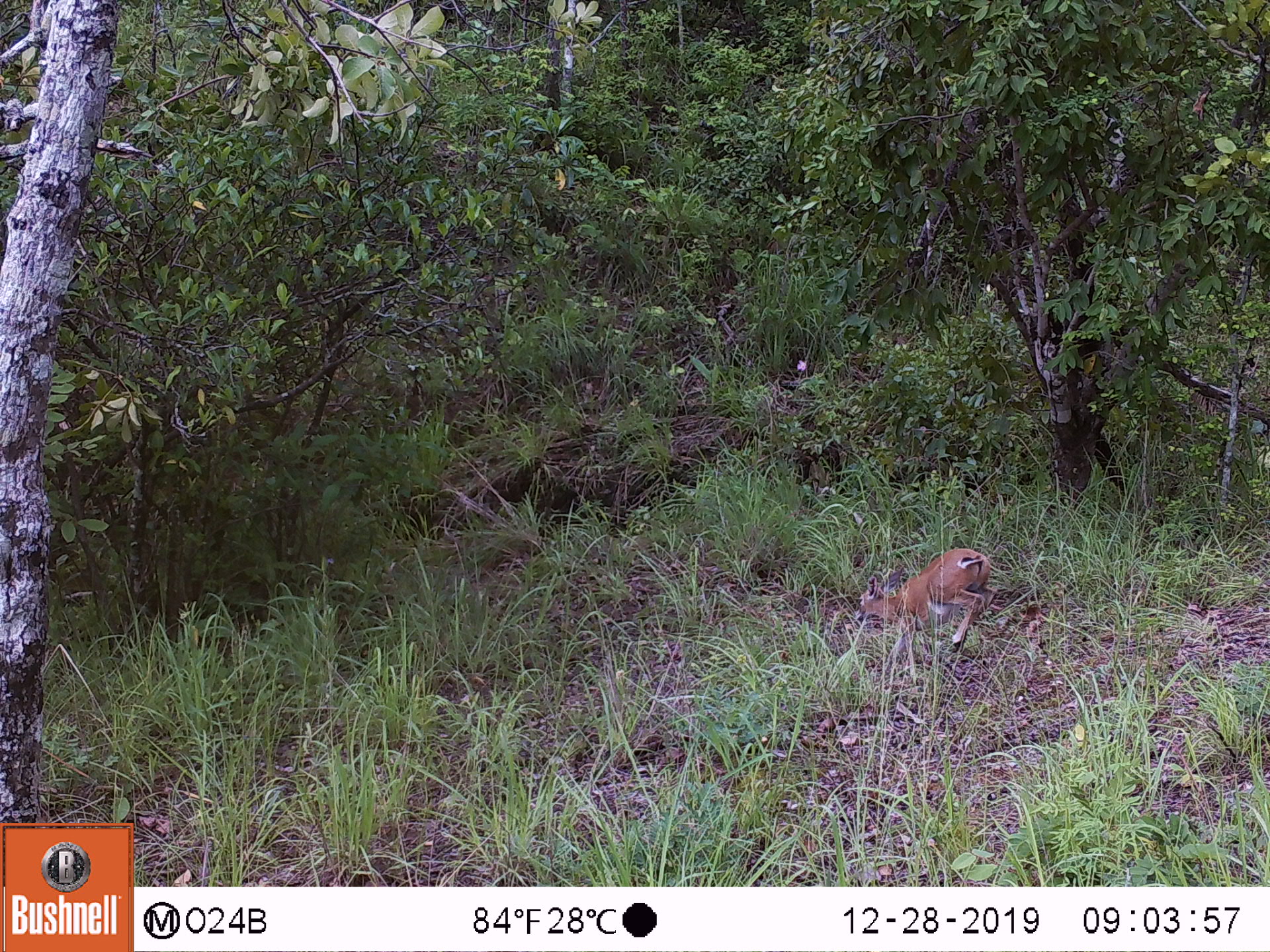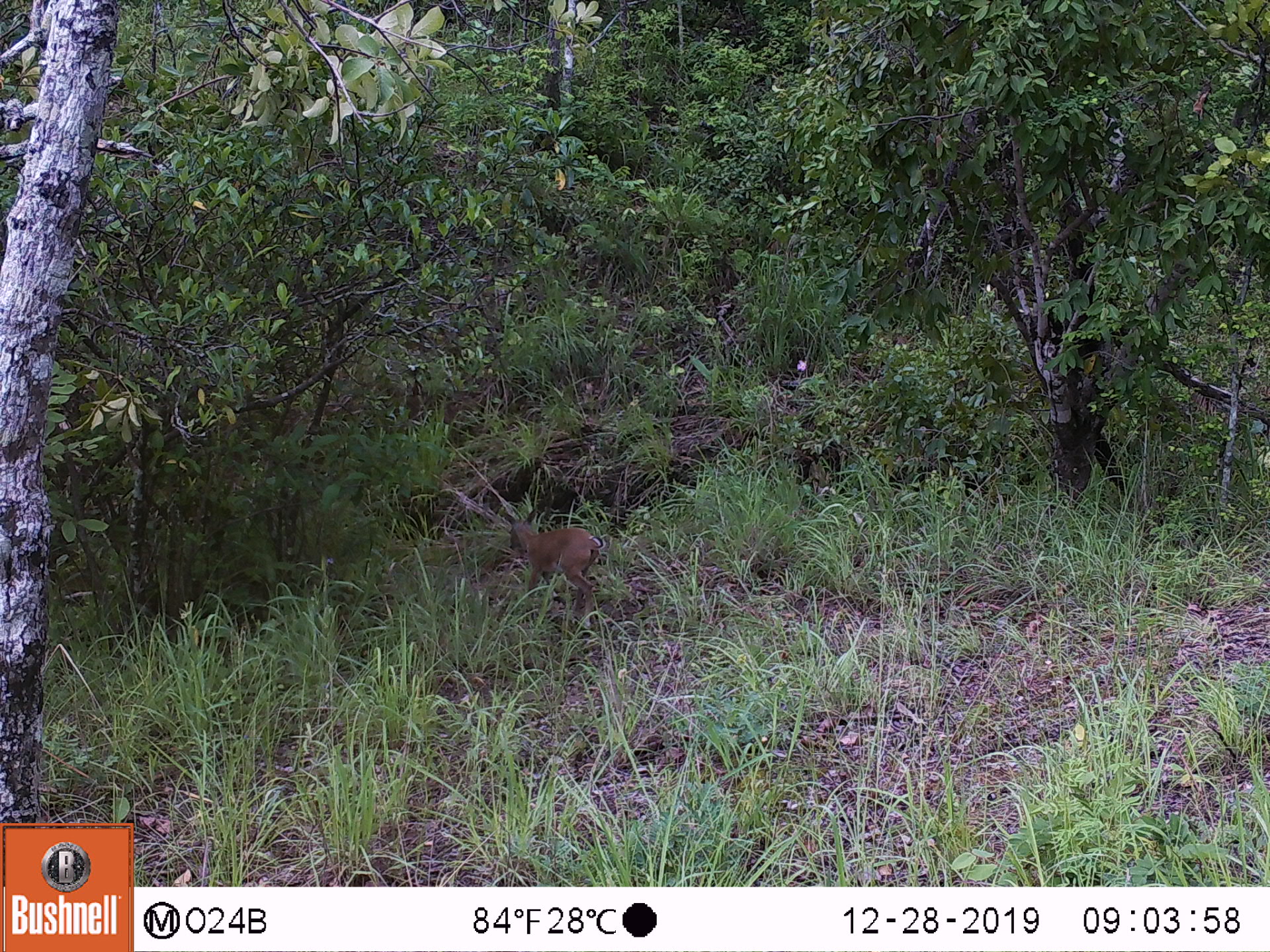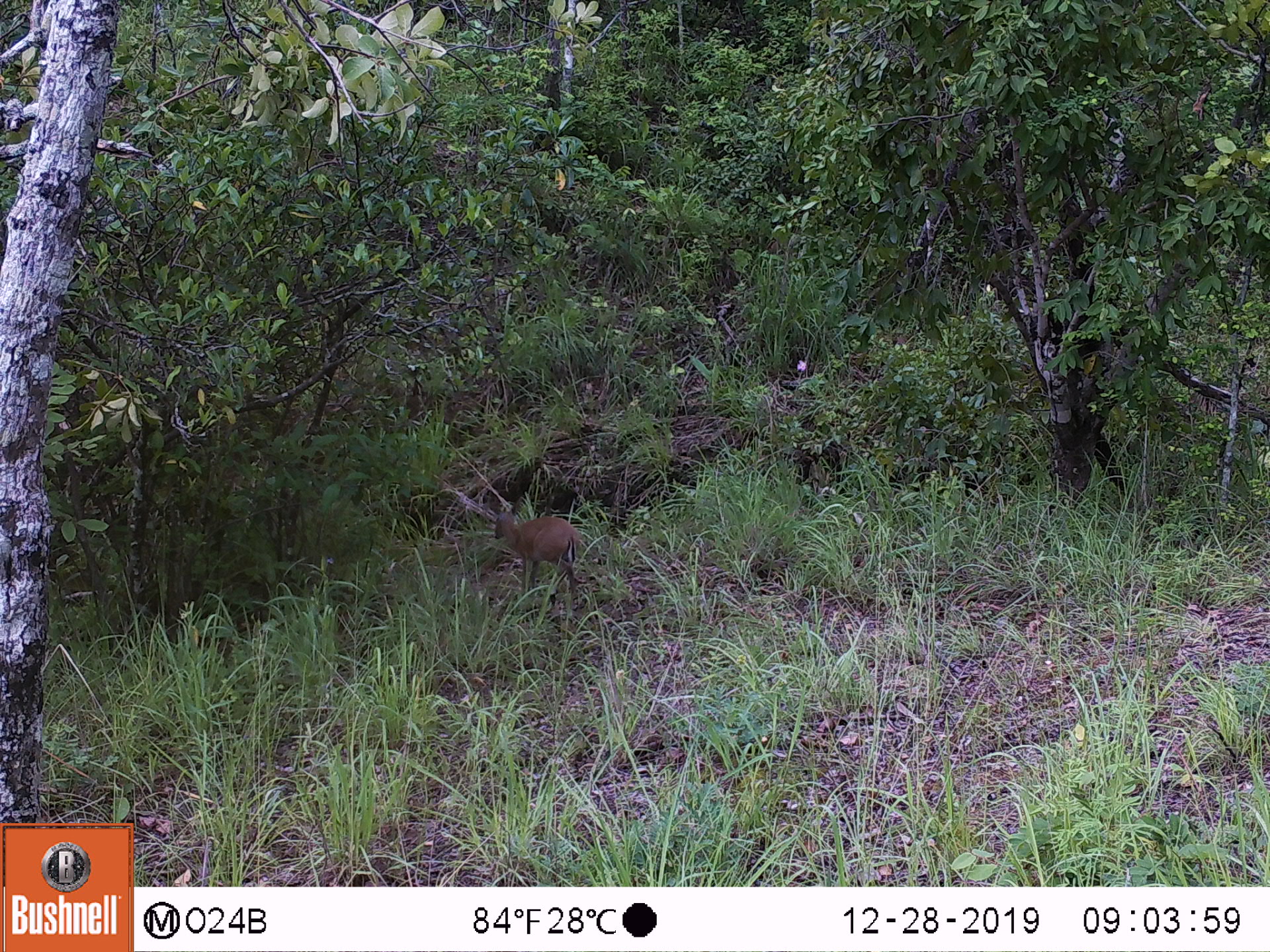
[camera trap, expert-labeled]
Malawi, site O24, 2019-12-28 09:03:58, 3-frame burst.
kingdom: Animalia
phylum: Chordata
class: Mammalia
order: Artiodactyla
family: Bovidae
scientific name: Antilopinae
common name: small antelope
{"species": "small antelope (Antilopinae)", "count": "1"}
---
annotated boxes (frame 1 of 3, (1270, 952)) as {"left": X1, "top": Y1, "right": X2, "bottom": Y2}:
small antelope: {"left": 839, "top": 542, "right": 1000, "bottom": 676}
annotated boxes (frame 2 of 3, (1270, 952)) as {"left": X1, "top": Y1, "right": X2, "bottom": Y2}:
small antelope: {"left": 486, "top": 500, "right": 617, "bottom": 631}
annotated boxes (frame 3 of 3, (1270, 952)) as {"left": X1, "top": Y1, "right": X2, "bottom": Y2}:
small antelope: {"left": 474, "top": 485, "right": 597, "bottom": 616}